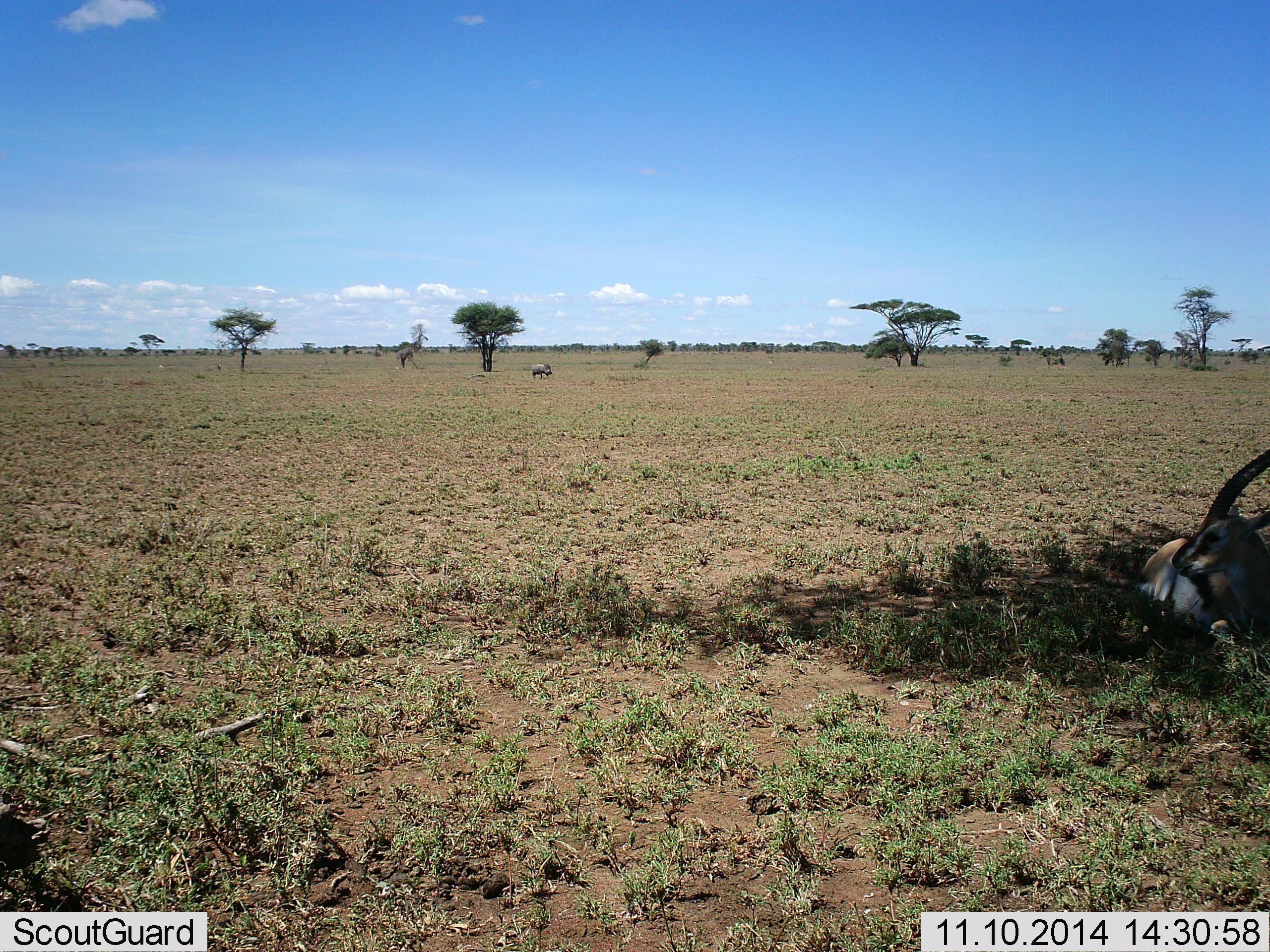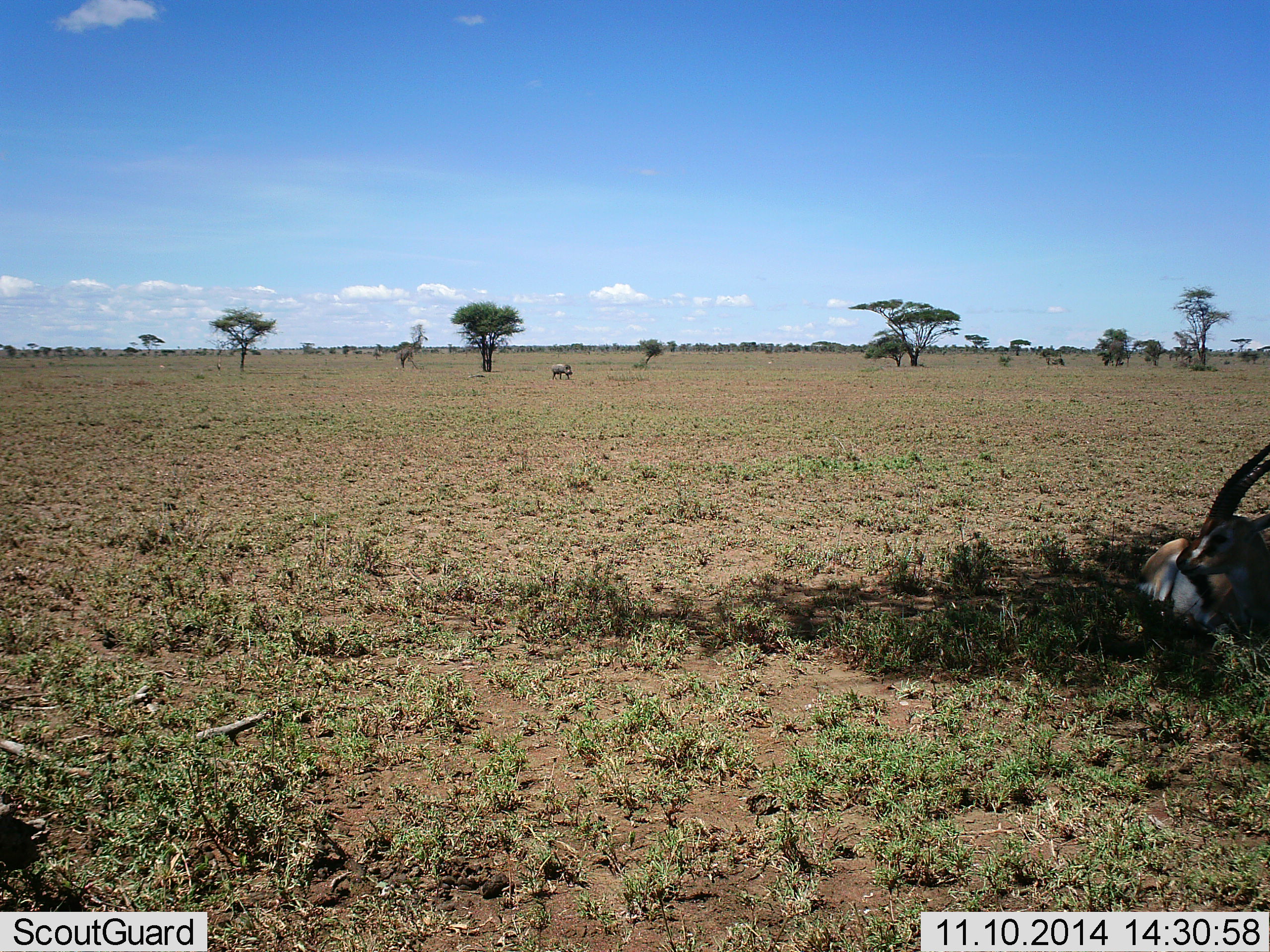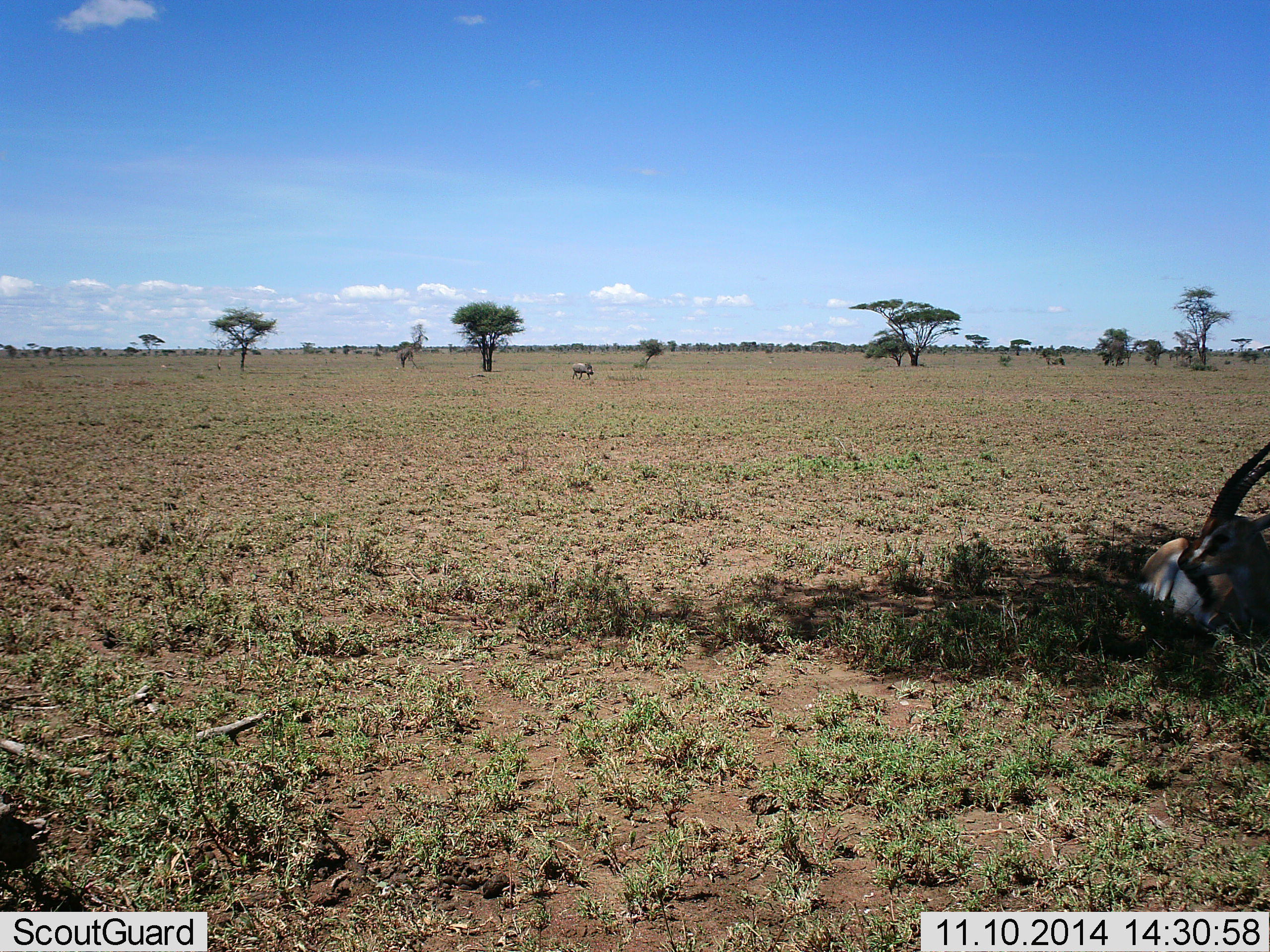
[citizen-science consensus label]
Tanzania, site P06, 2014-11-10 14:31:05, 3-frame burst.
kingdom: Animalia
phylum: Chordata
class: Mammalia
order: Artiodactyla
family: Bovidae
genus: Eudorcas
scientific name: Eudorcas thomsonii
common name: thomson's gazelle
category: gazellethomsons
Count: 1.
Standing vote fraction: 0%.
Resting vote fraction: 100%.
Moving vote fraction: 0%.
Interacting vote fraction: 0%.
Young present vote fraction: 0%.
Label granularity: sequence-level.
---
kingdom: Animalia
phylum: Chordata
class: Mammalia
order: Artiodactyla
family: Suidae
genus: Phacochoerus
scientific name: Phacochoerus africanus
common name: warthog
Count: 1.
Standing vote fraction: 0%.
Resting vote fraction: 0%.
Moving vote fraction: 100%.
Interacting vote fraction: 0%.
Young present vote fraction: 0%.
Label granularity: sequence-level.